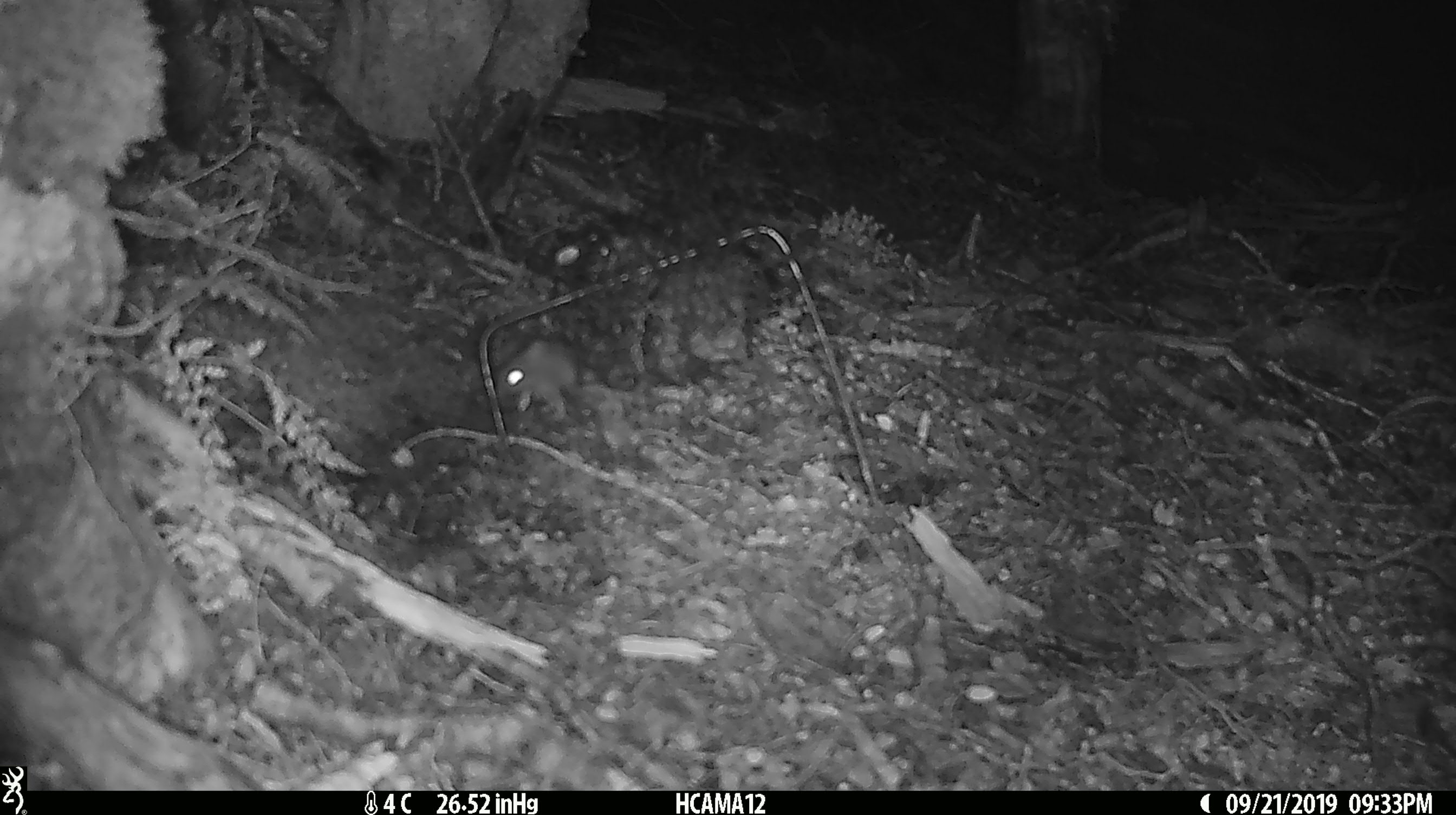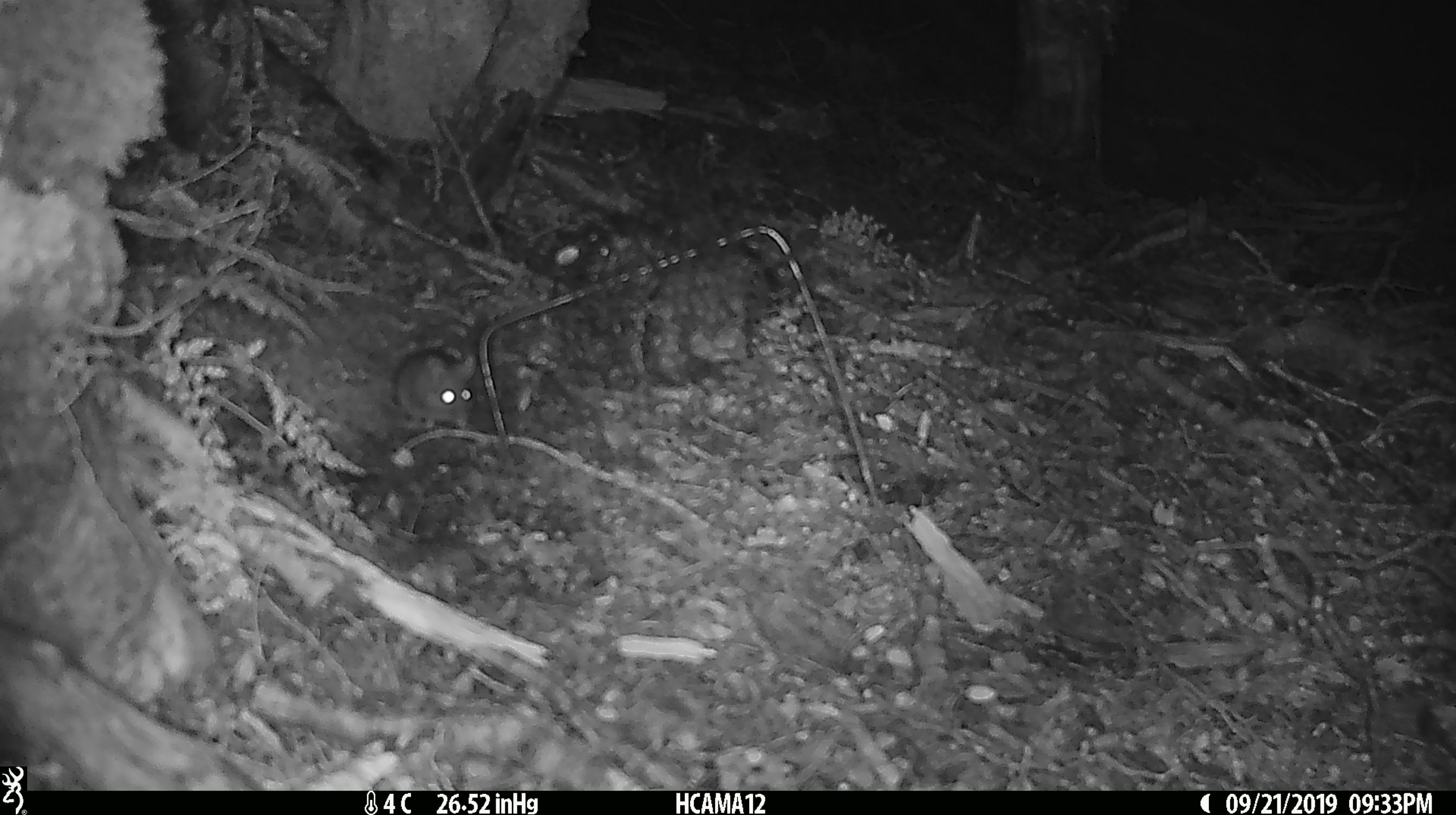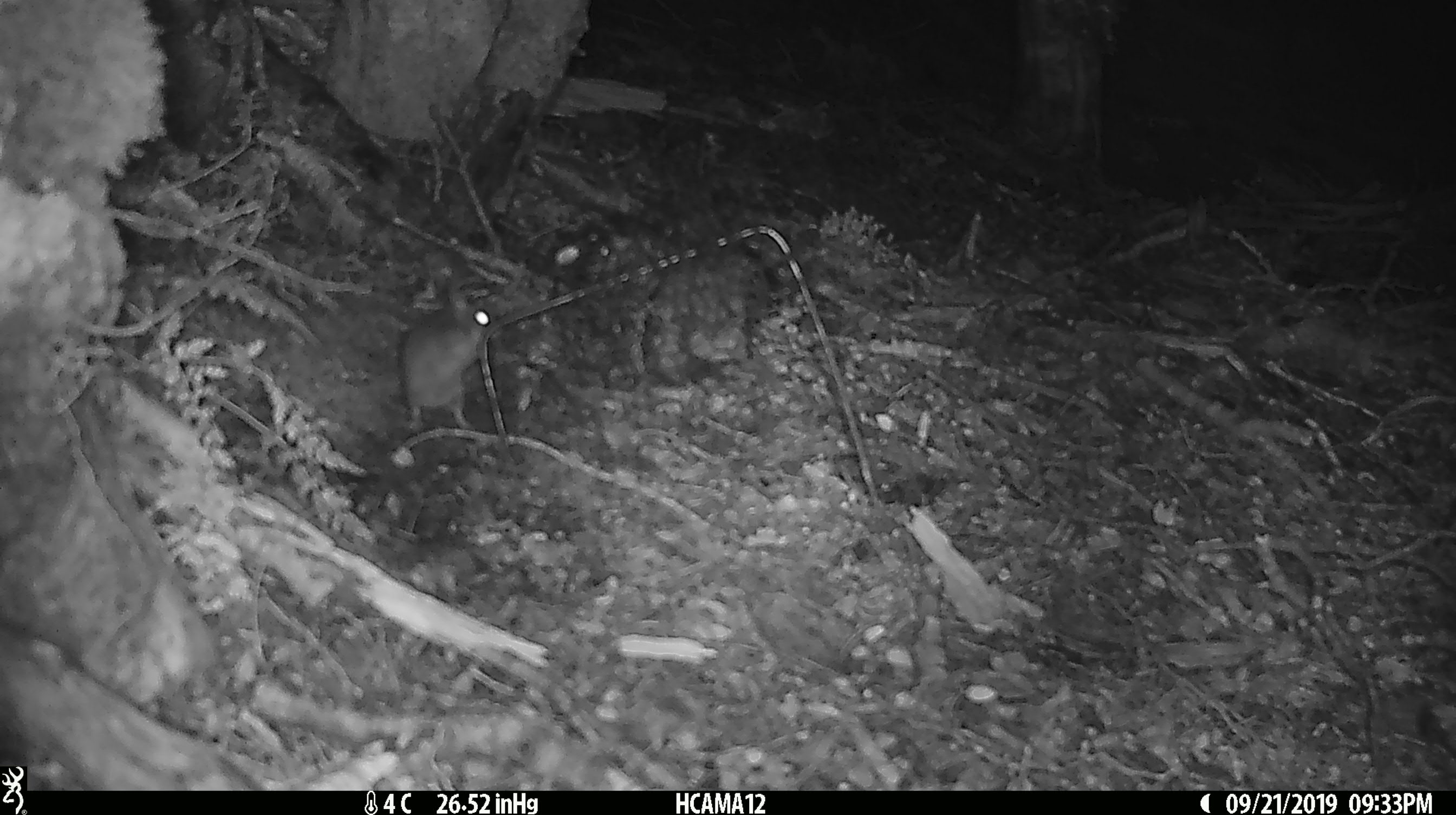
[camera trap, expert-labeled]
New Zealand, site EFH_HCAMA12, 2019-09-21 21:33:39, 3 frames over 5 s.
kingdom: Animalia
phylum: Chordata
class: Mammalia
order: Rodentia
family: Muridae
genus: Mus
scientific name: Mus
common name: mouse